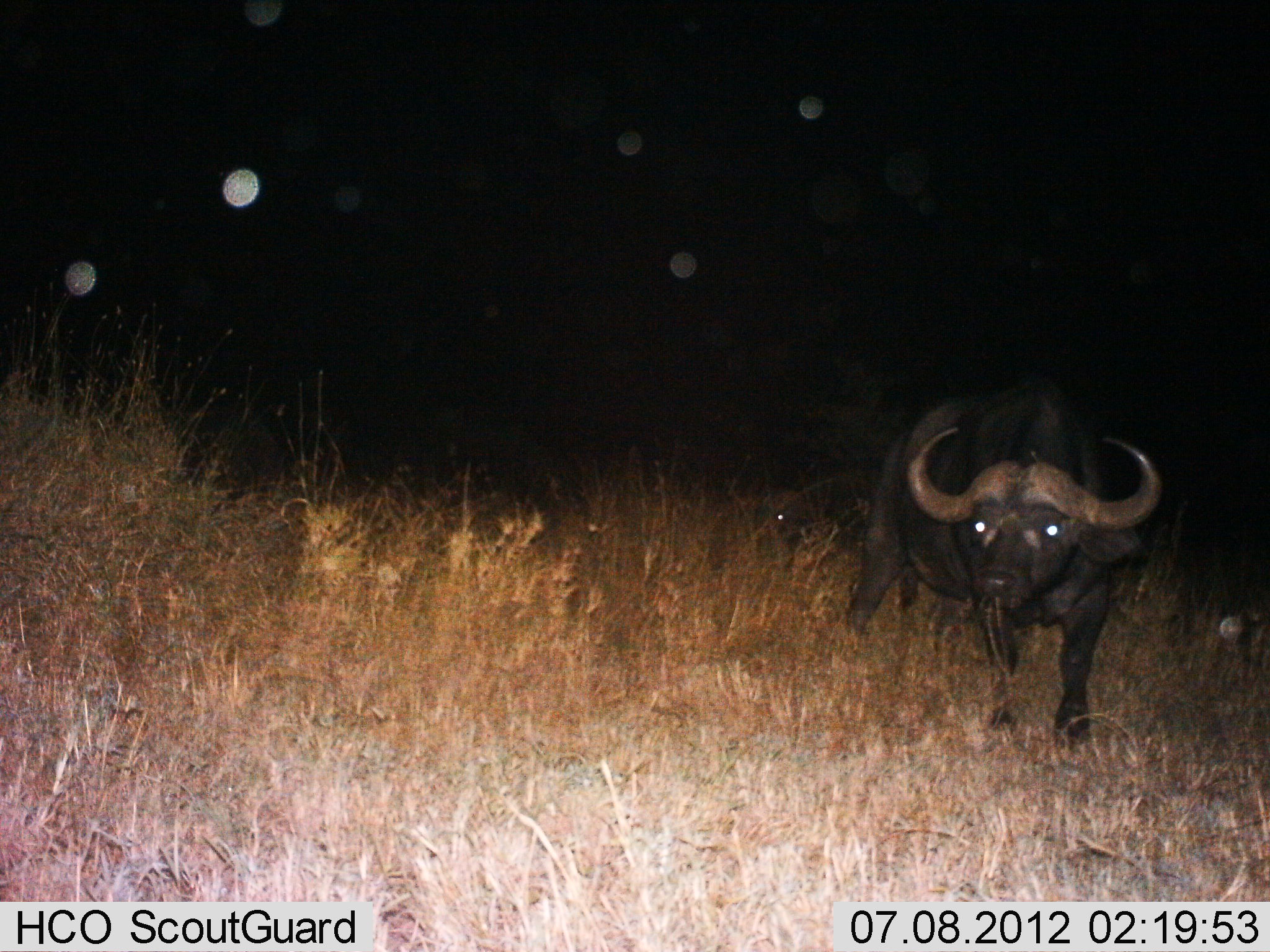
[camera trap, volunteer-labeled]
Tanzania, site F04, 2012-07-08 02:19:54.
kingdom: Animalia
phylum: Chordata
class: Mammalia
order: Artiodactyla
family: Bovidae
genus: Syncerus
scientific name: Syncerus caffer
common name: cape buffalo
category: buffalo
Buffalo (cape buffalo) (Syncerus caffer), count 2. Behavior (volunteer vote fractions): standing 80%, resting 20%, moving 20%, interacting 0%. Young present (vote fraction): 20%. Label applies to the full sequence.